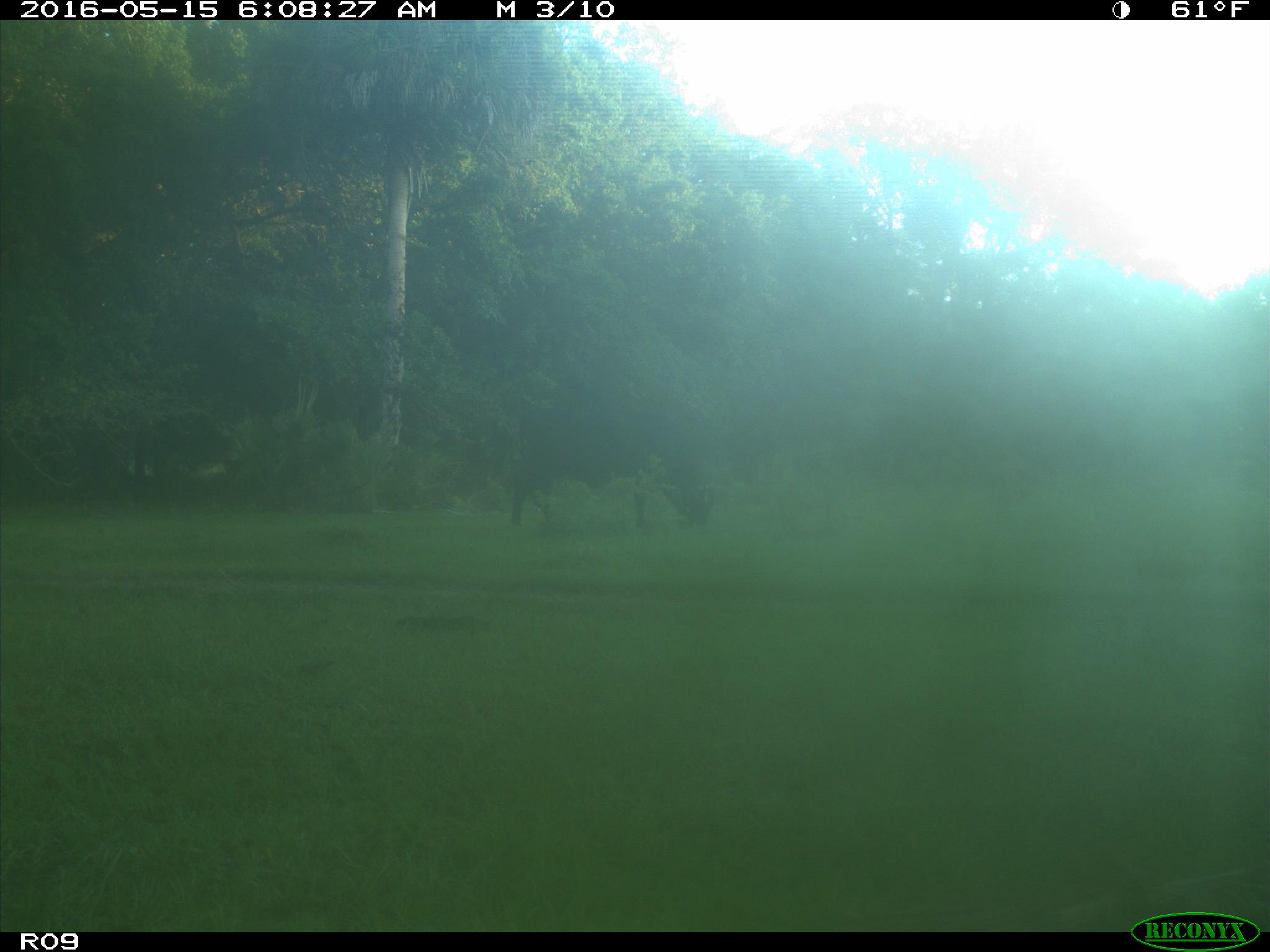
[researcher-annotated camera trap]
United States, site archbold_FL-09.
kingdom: Animalia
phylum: Chordata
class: Mammalia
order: Artiodactyla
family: Bovidae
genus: Bos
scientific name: Bos taurus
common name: domestic cow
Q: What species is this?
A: Bos taurus (domestic cow).